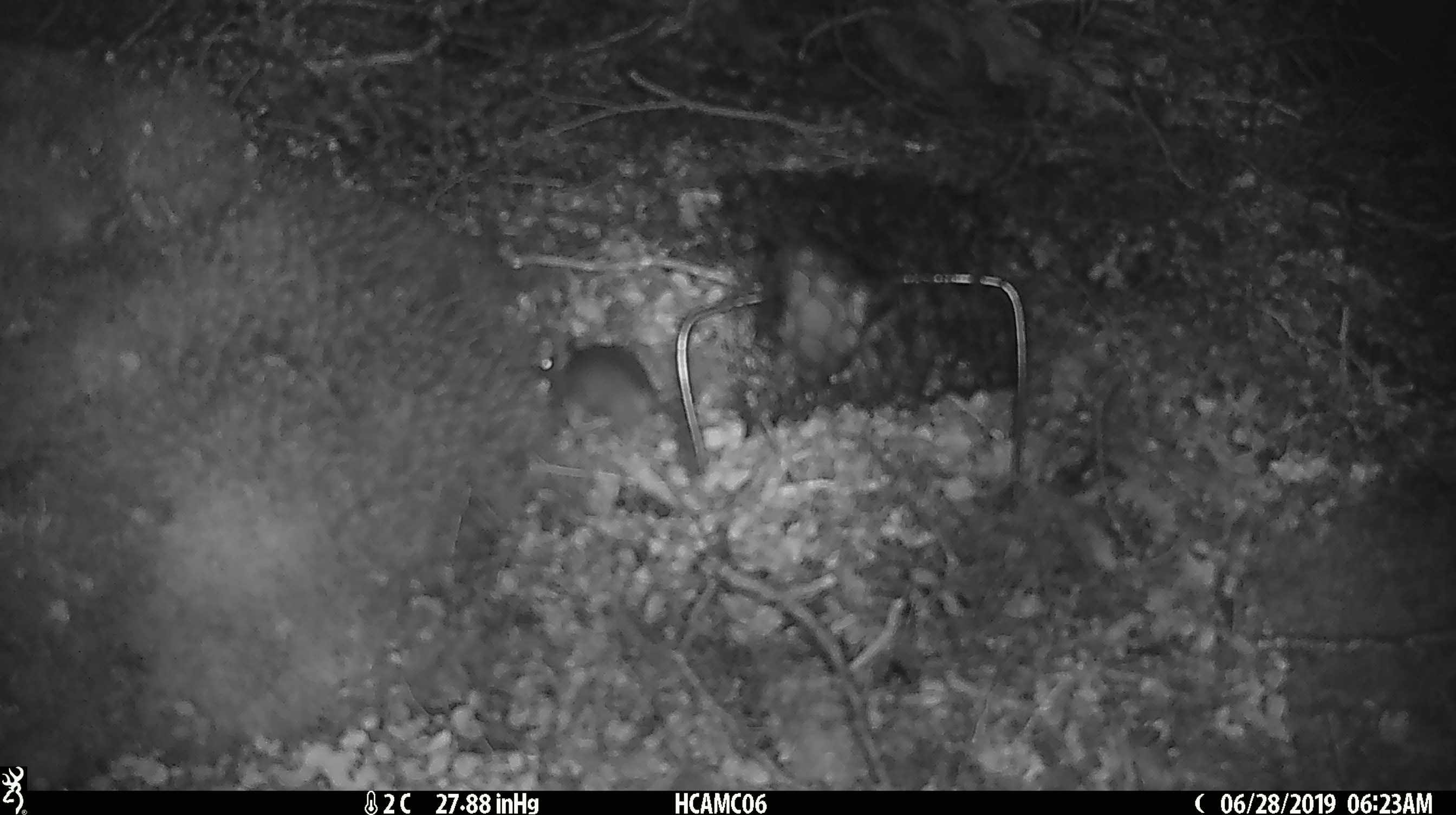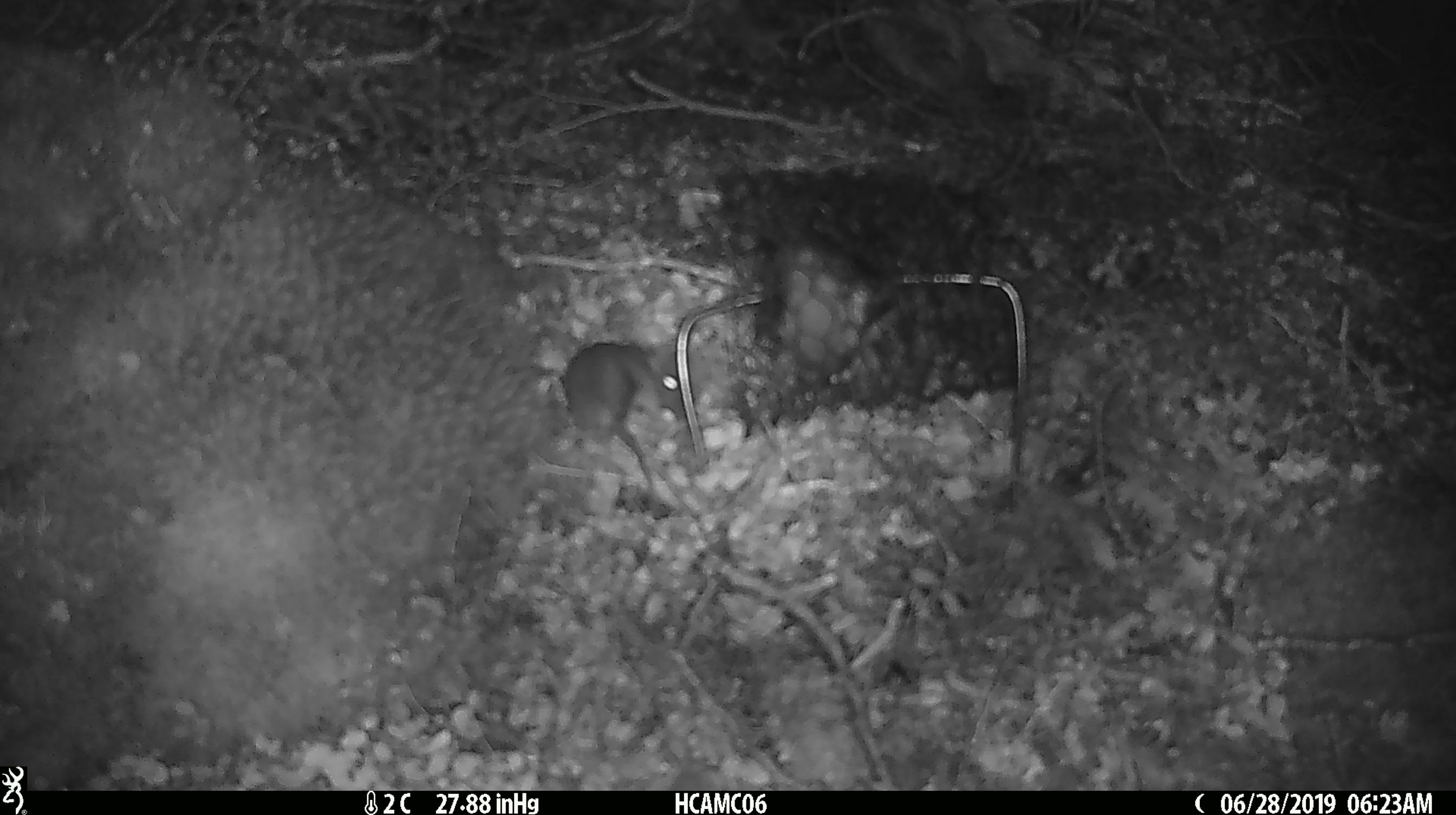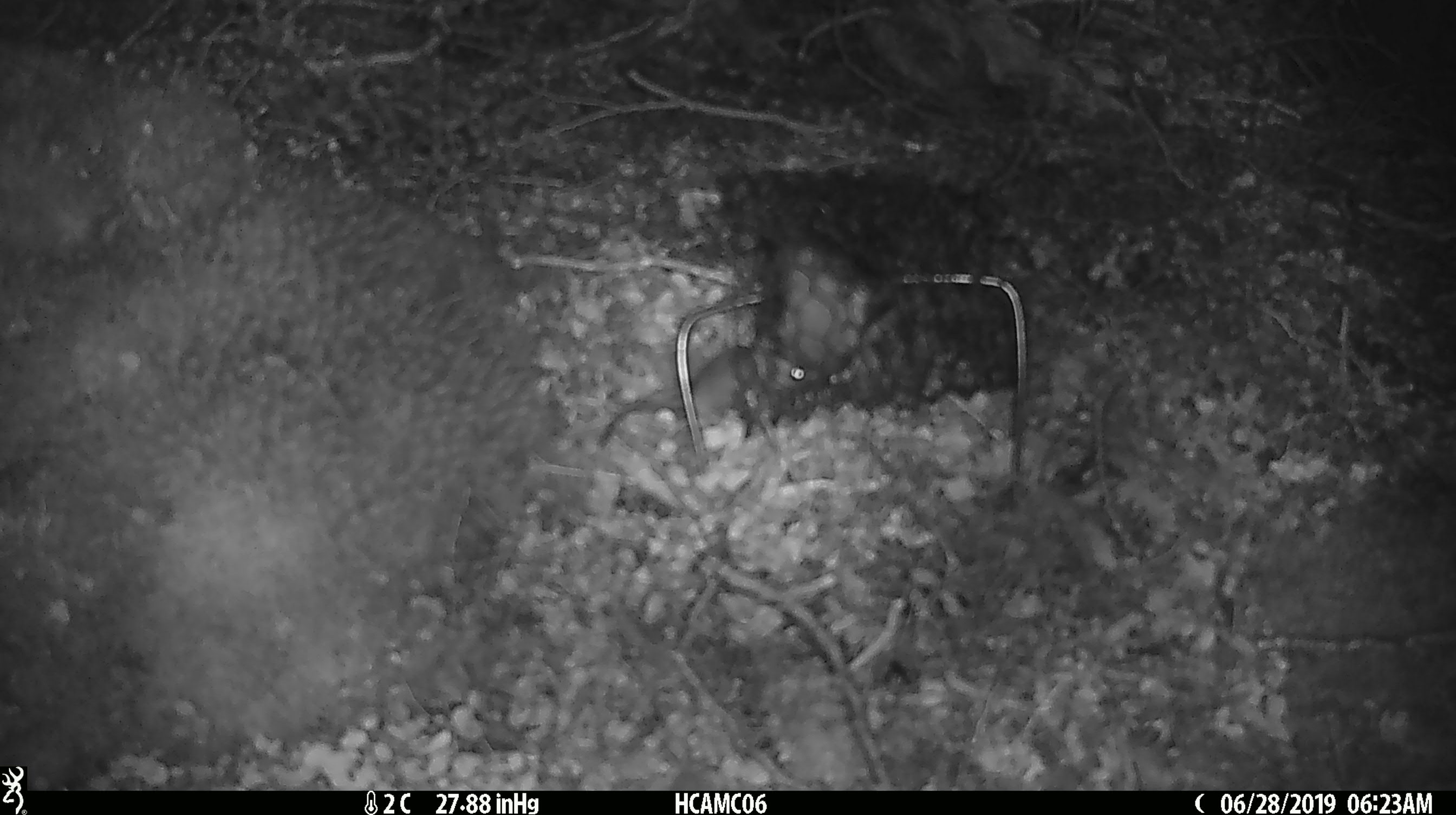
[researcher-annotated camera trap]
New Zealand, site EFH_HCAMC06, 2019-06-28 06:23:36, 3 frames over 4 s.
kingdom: Animalia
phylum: Chordata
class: Mammalia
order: Rodentia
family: Muridae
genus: Mus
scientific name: Mus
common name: mouse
Mouse (Mus).